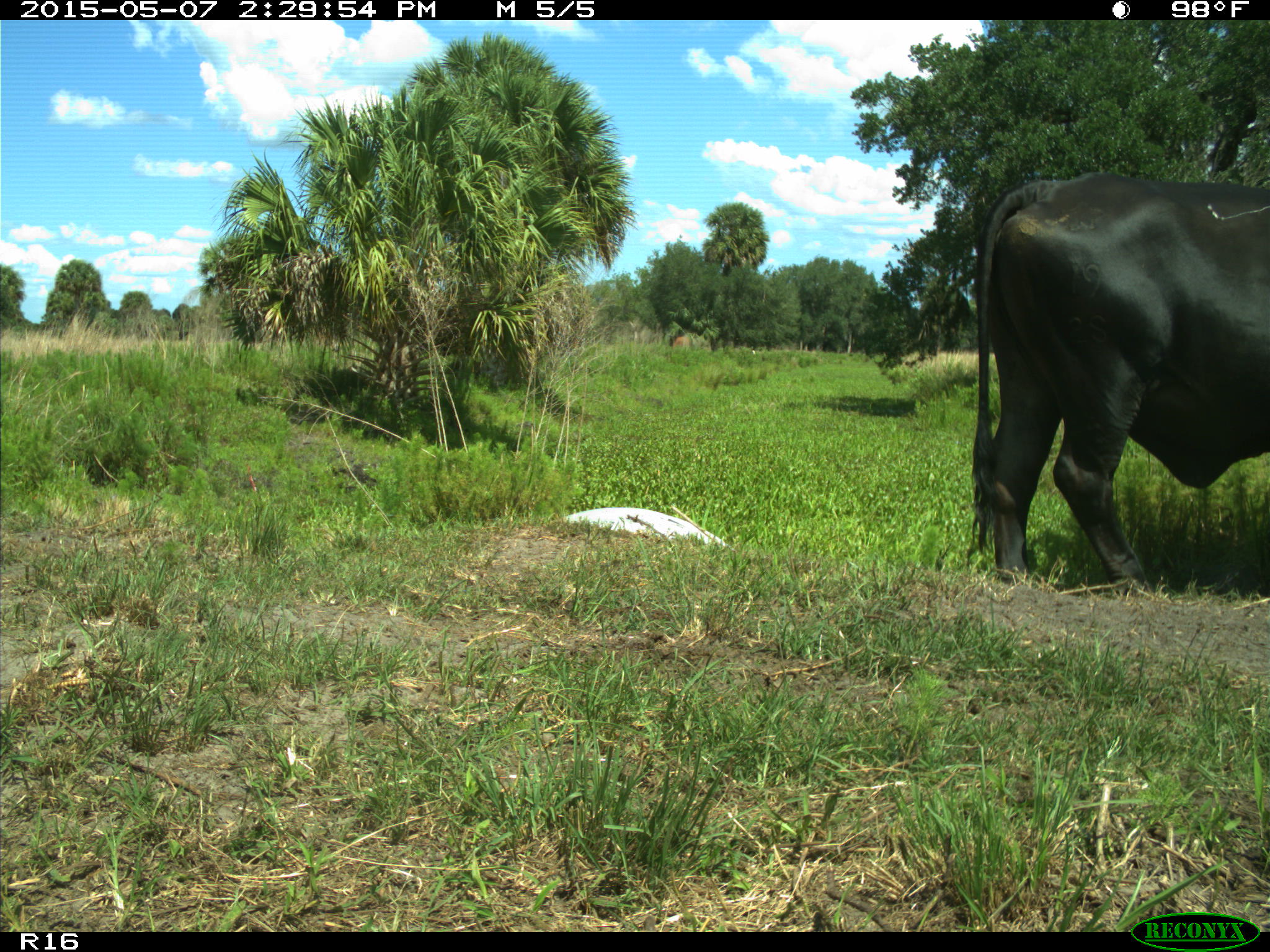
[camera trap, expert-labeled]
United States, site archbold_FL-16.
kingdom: Animalia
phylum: Chordata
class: Mammalia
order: Artiodactyla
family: Bovidae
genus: Bos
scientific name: Bos taurus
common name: domestic cow